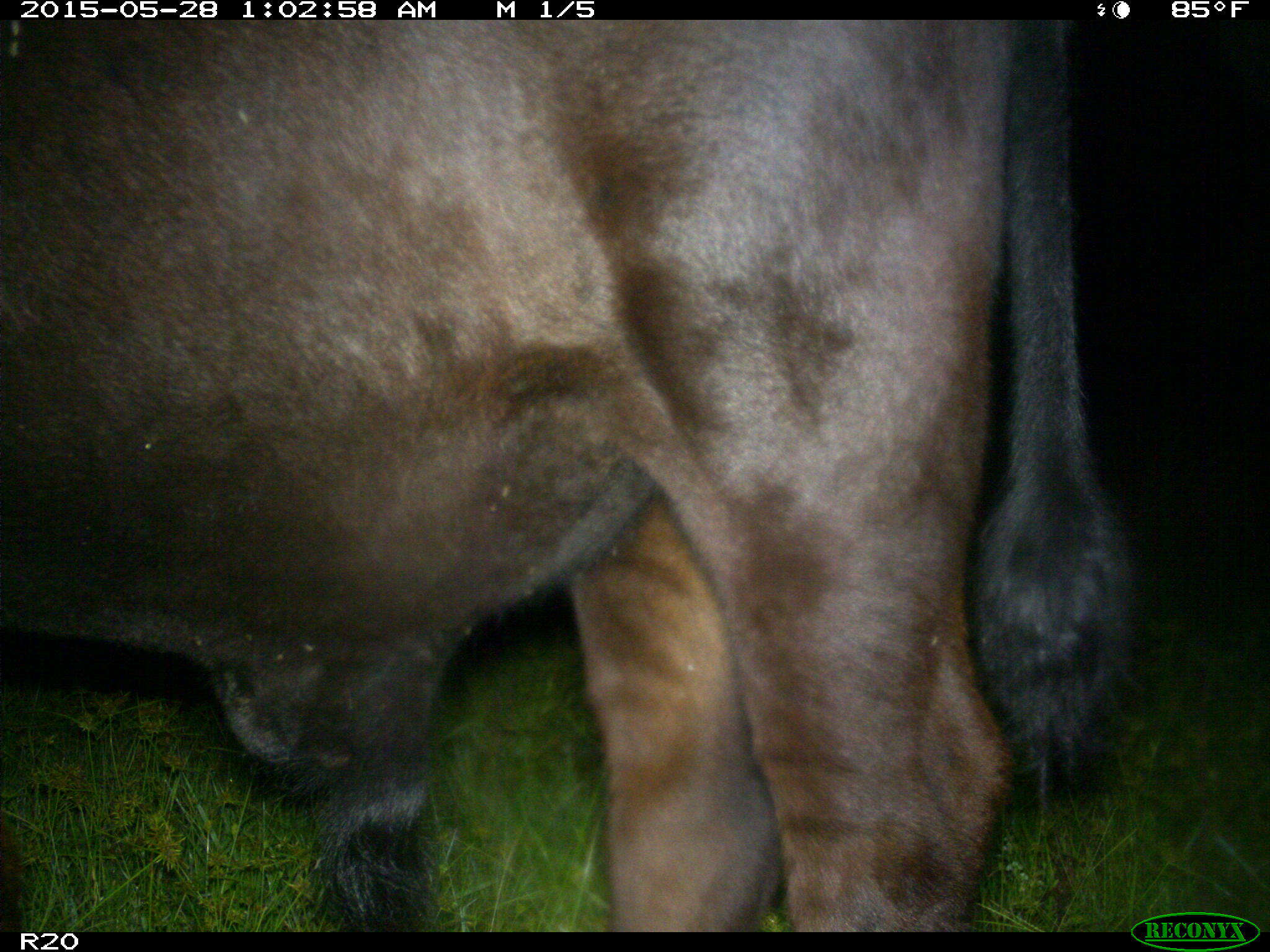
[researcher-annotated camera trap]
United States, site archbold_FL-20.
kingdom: Animalia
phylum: Chordata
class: Mammalia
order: Artiodactyla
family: Bovidae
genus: Bos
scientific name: Bos taurus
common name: domestic cow